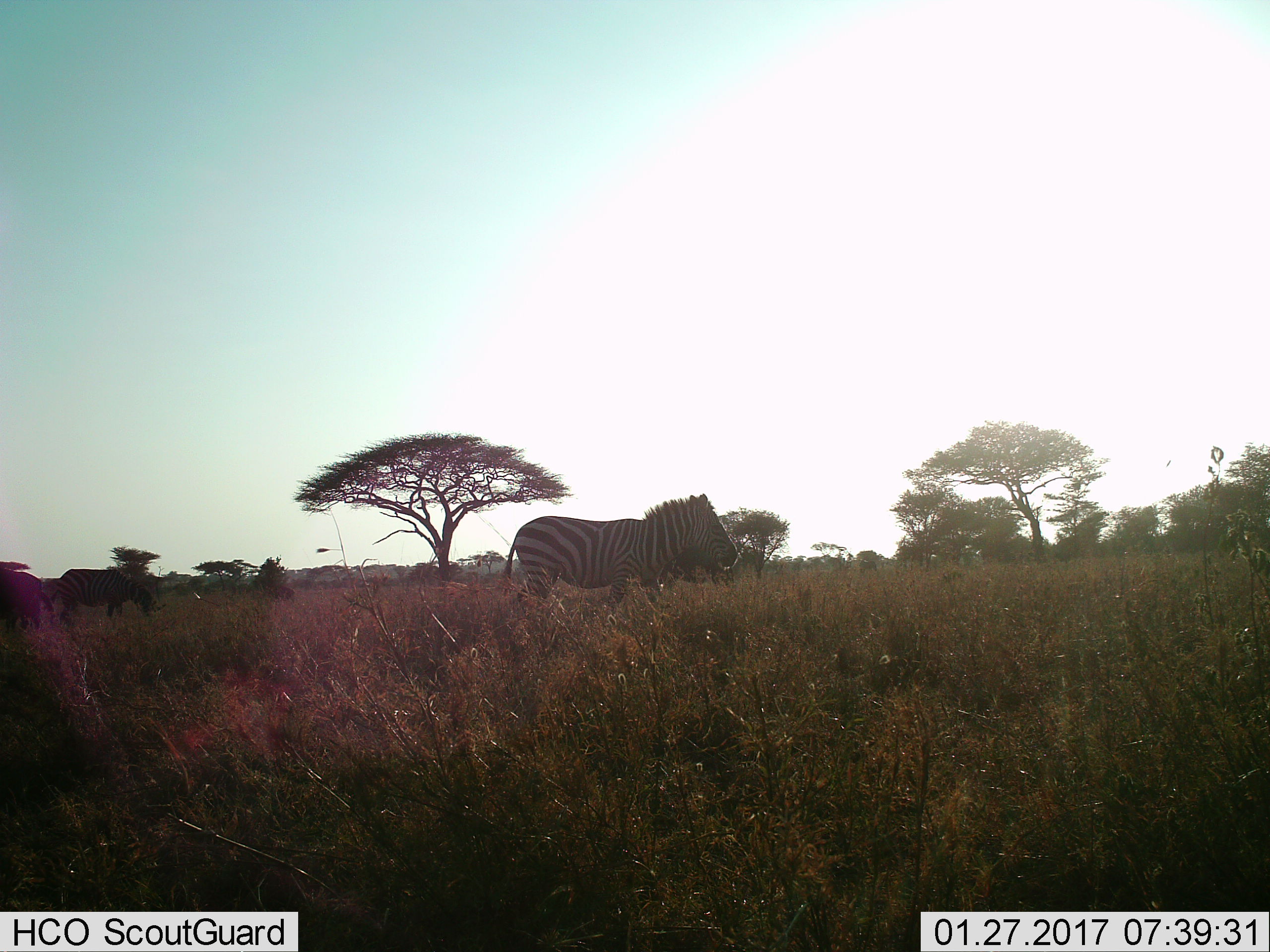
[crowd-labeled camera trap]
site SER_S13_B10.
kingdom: Animalia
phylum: Chordata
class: Mammalia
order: Perissodactyla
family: Equidae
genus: Equus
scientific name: Equus quagga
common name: plains zebra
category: zebraplains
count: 2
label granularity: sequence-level